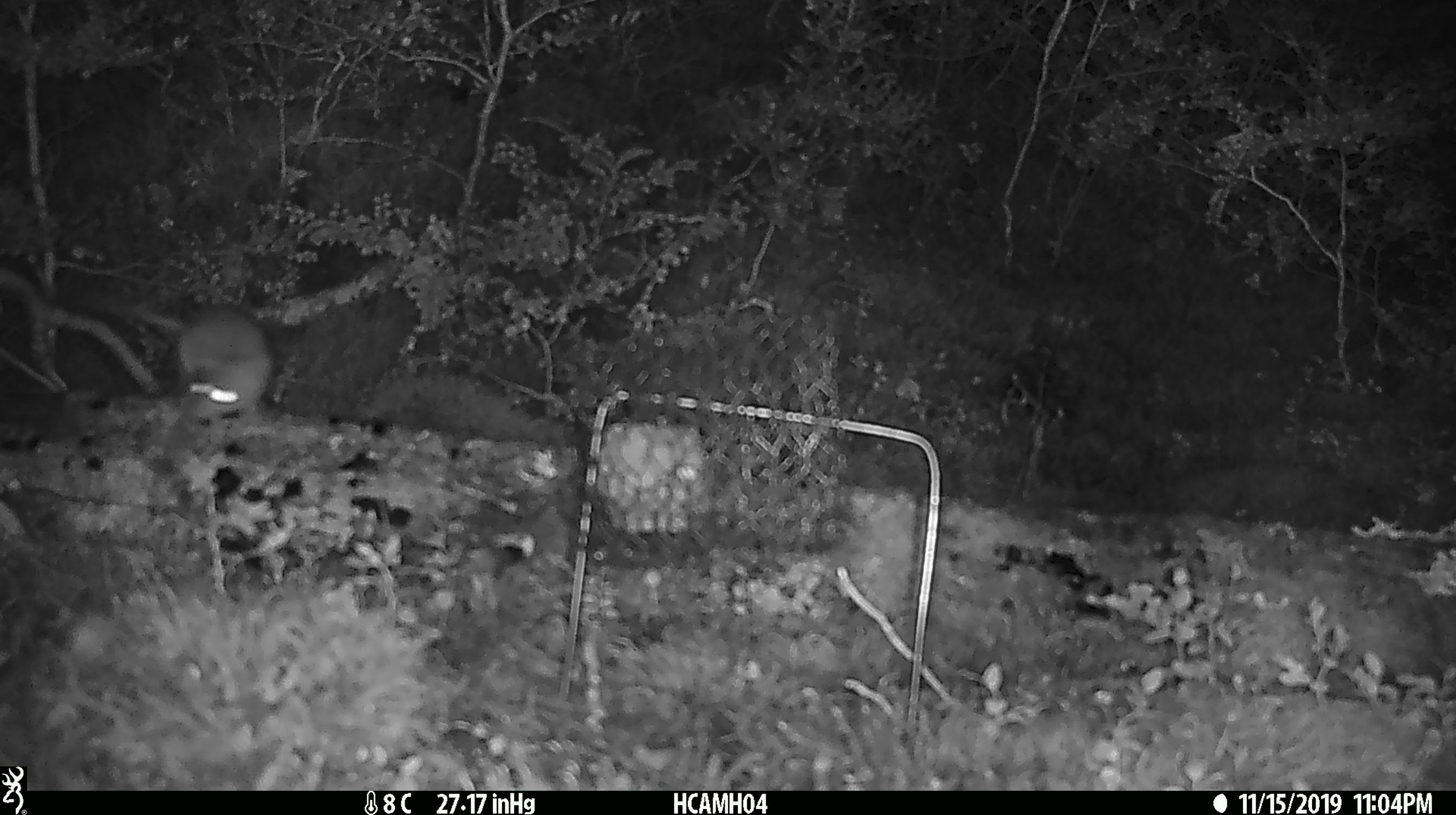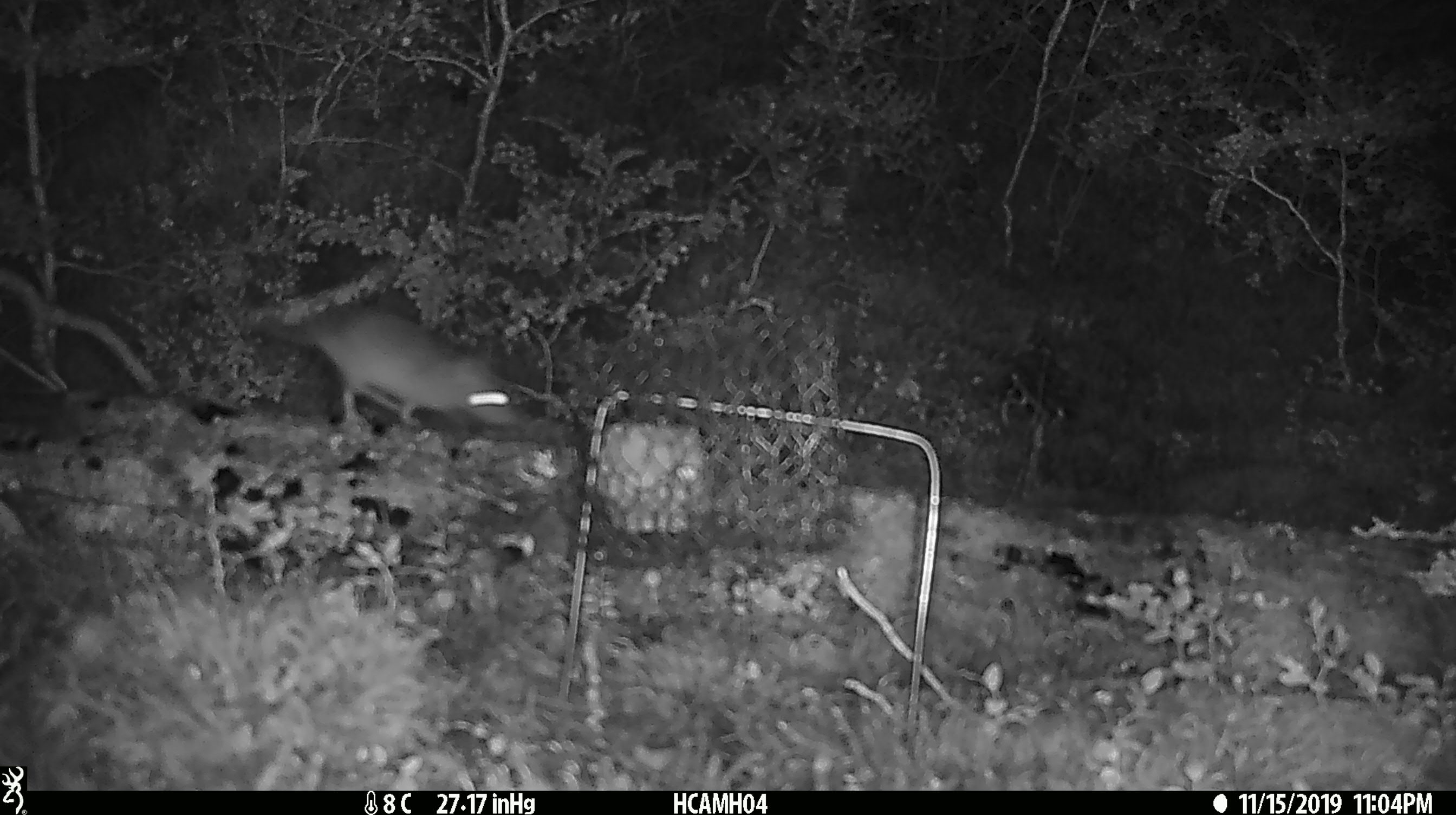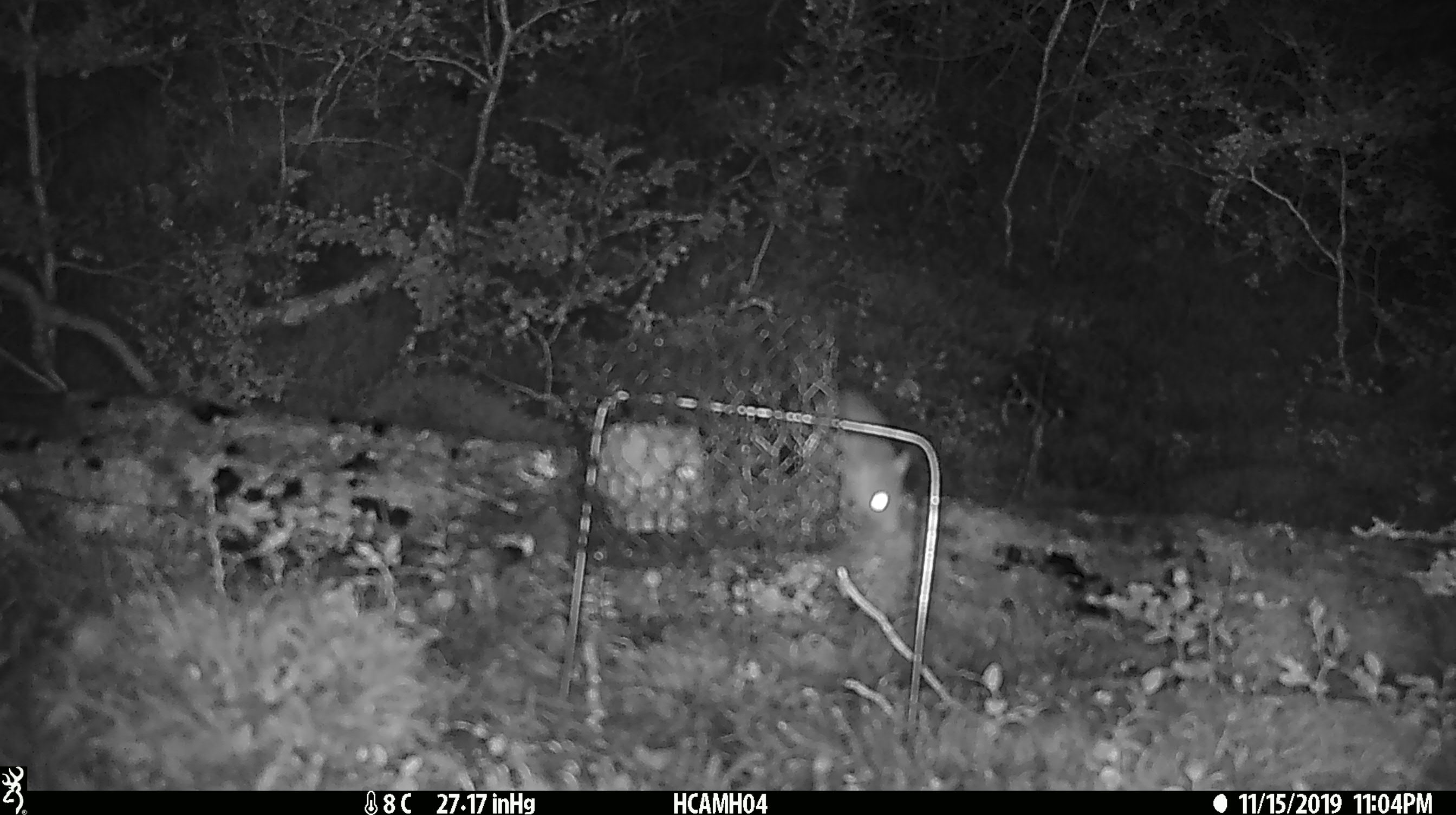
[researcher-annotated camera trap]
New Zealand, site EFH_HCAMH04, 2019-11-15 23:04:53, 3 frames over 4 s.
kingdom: Animalia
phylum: Chordata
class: Mammalia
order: Rodentia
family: Muridae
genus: Rattus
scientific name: Rattus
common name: rat